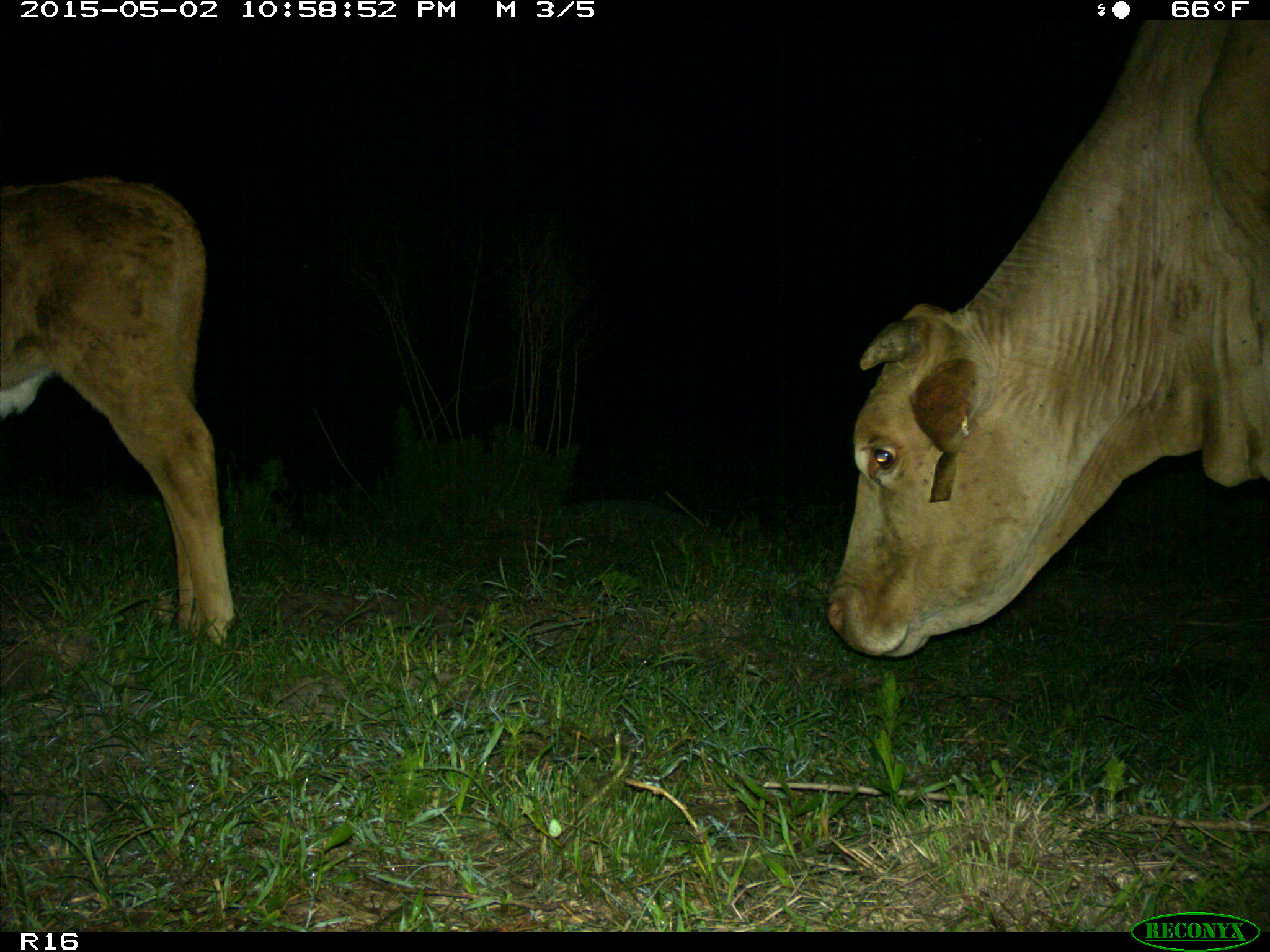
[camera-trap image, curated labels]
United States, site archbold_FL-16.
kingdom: Animalia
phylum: Chordata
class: Mammalia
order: Artiodactyla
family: Bovidae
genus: Bos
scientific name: Bos taurus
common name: domestic cow